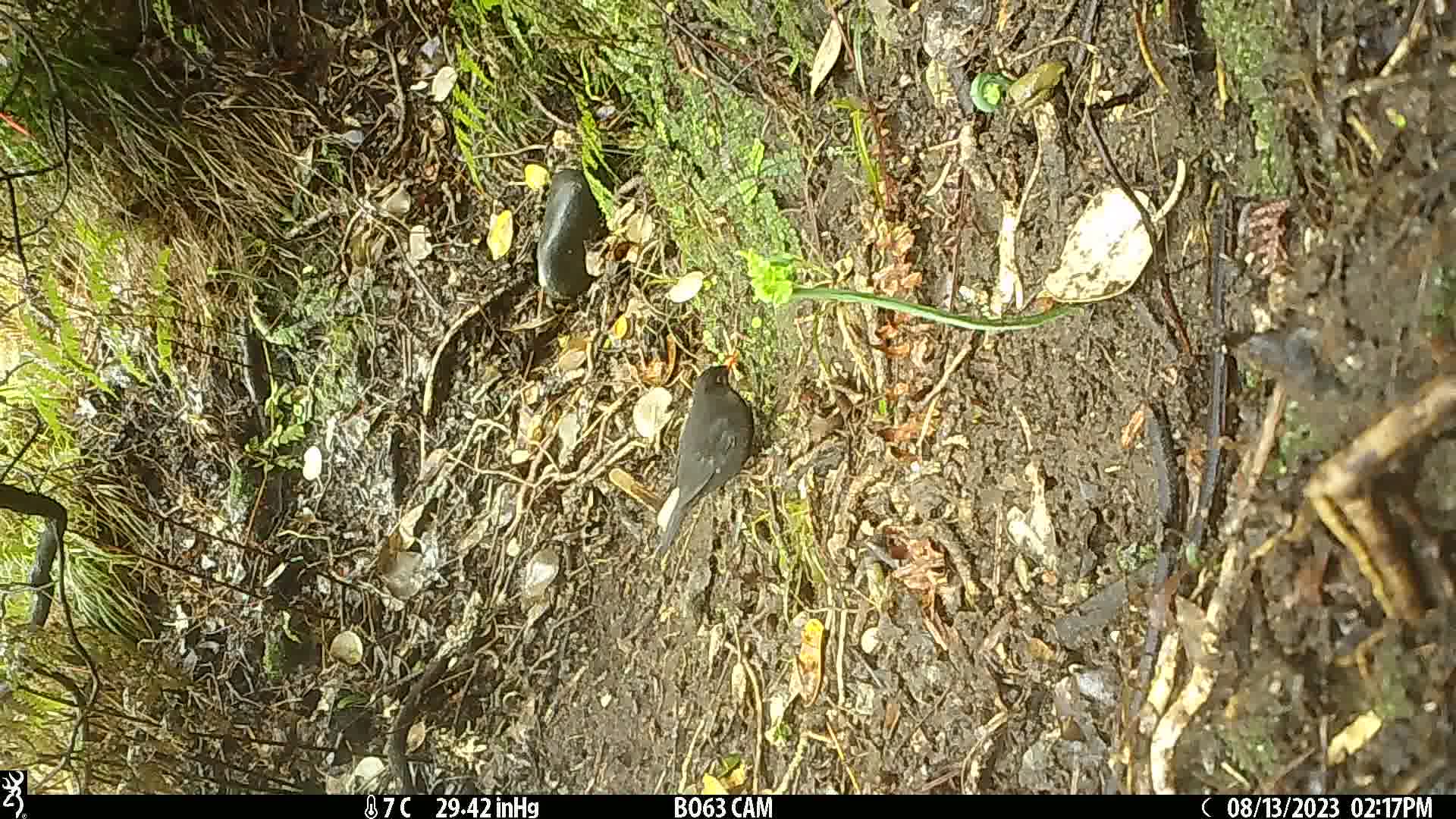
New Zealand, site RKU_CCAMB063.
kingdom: Animalia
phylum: Chordata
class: Aves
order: Passeriformes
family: Turdidae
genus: Turdus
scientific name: Turdus merula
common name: eurasian blackbird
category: blackbird